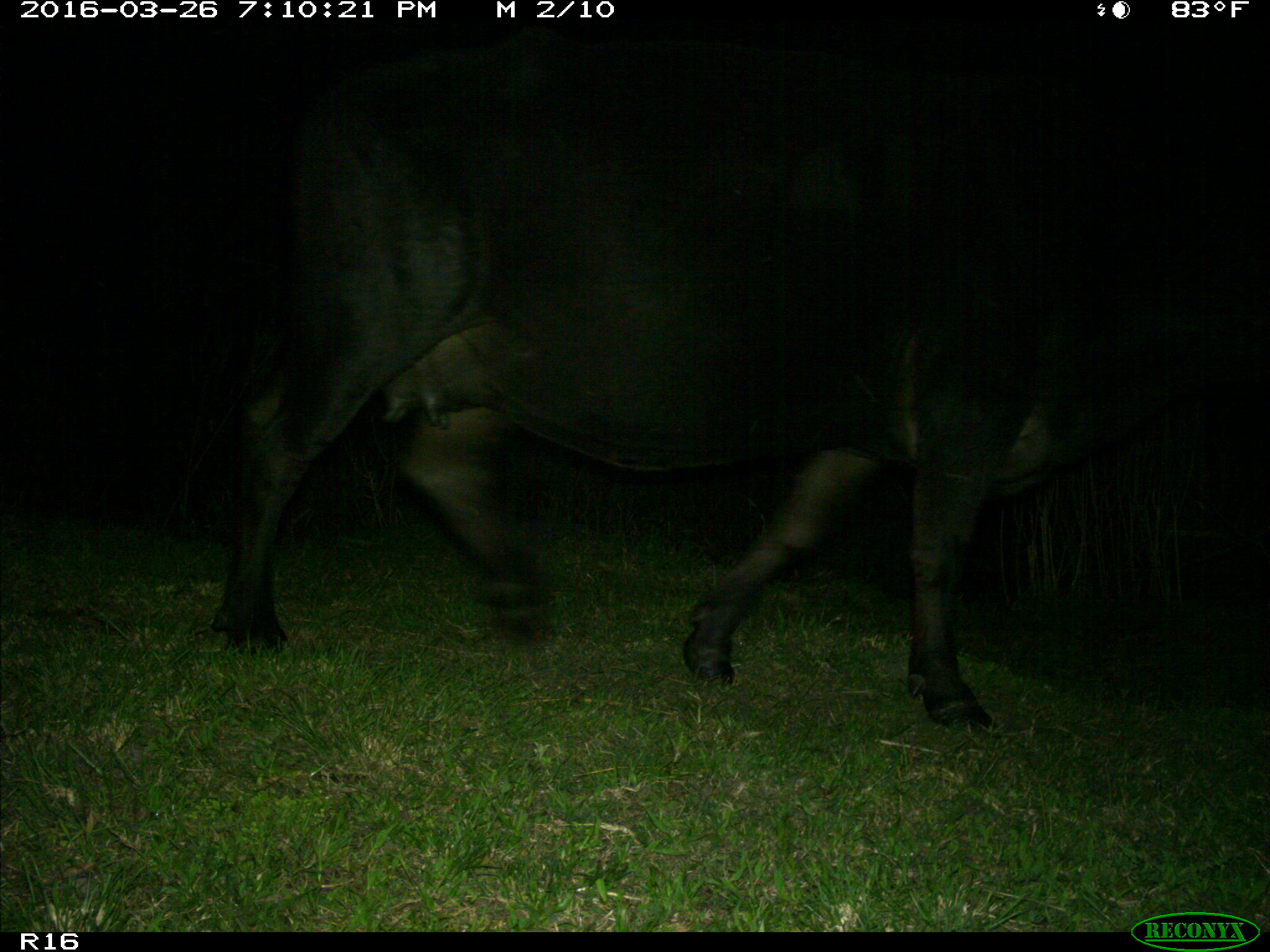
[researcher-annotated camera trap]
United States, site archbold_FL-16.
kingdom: Animalia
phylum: Chordata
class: Mammalia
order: Artiodactyla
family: Bovidae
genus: Bos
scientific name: Bos taurus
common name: domestic cow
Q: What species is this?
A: Bos taurus (domestic cow).